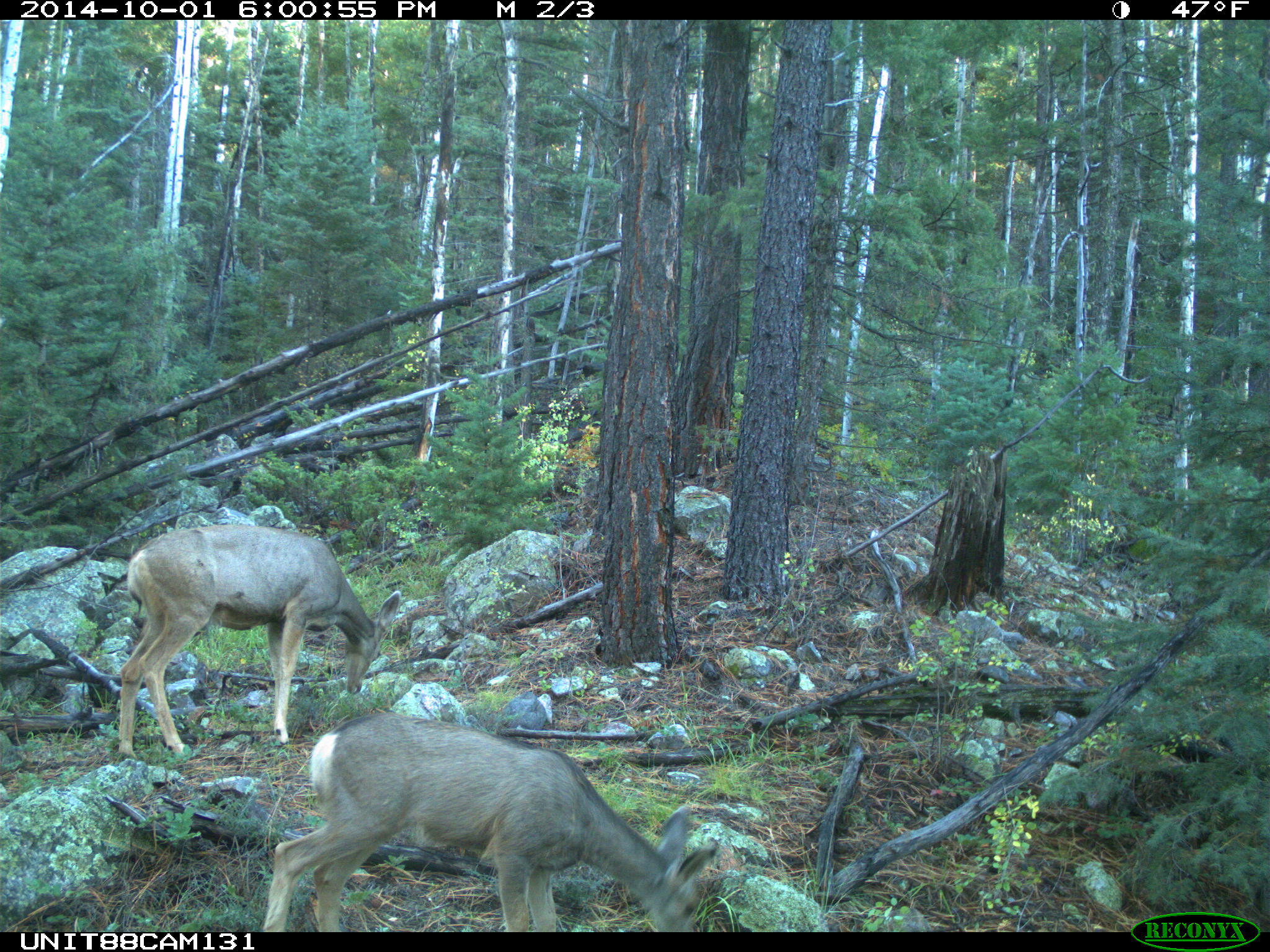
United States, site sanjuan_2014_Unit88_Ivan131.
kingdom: Animalia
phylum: Chordata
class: Mammalia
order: Artiodactyla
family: Cervidae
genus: Odocoileus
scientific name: Odocoileus hemionus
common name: mule deer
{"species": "Odocoileus hemionus (mule deer)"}